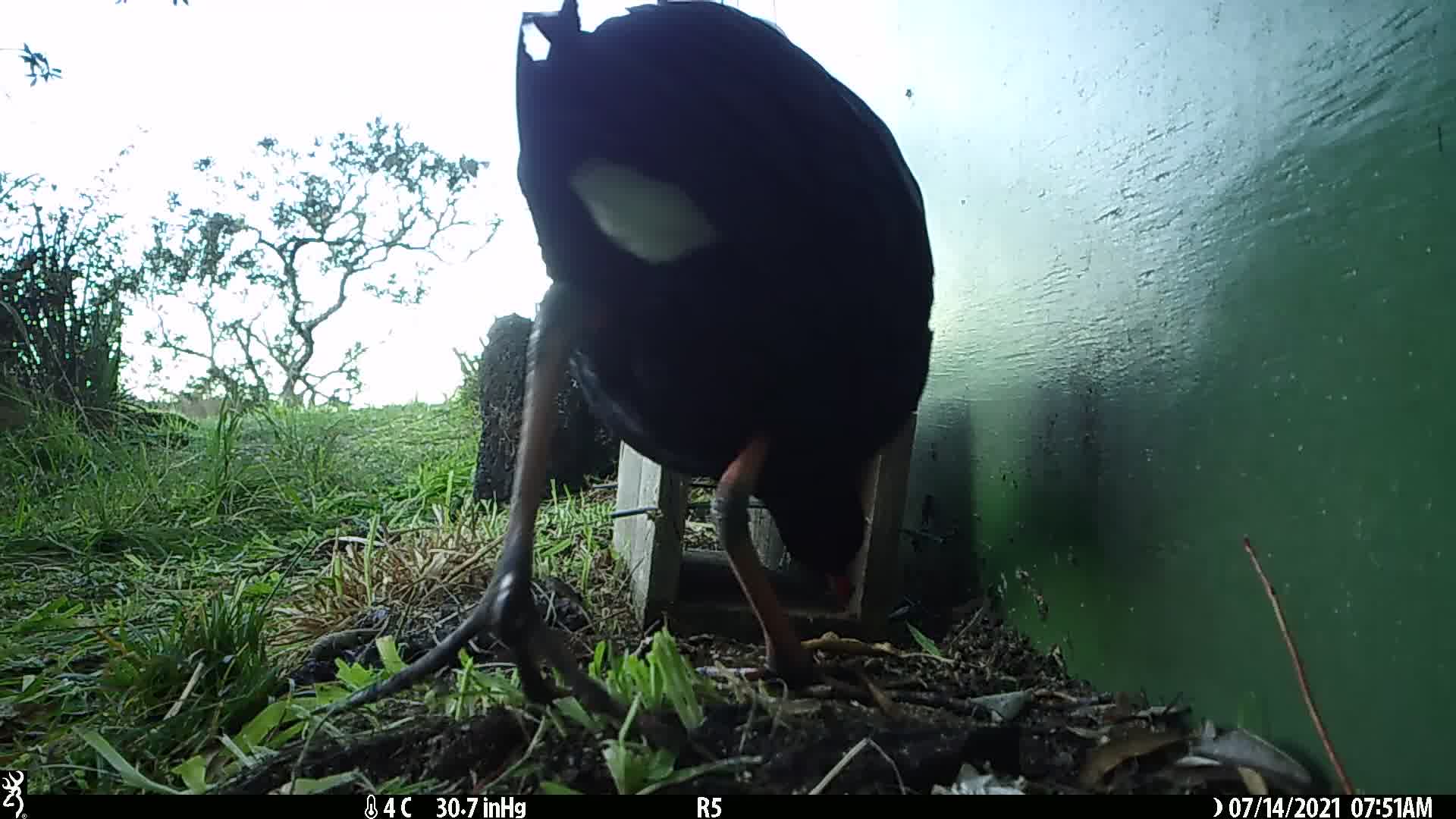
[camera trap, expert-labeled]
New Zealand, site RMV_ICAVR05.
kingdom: Animalia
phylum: Chordata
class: Aves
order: Gruiformes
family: Rallidae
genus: Porphyrio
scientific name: Porphyrio melanotus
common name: australasian swamphen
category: pukeko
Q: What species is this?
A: Pukeko (australasian swamphen) (Porphyrio melanotus).